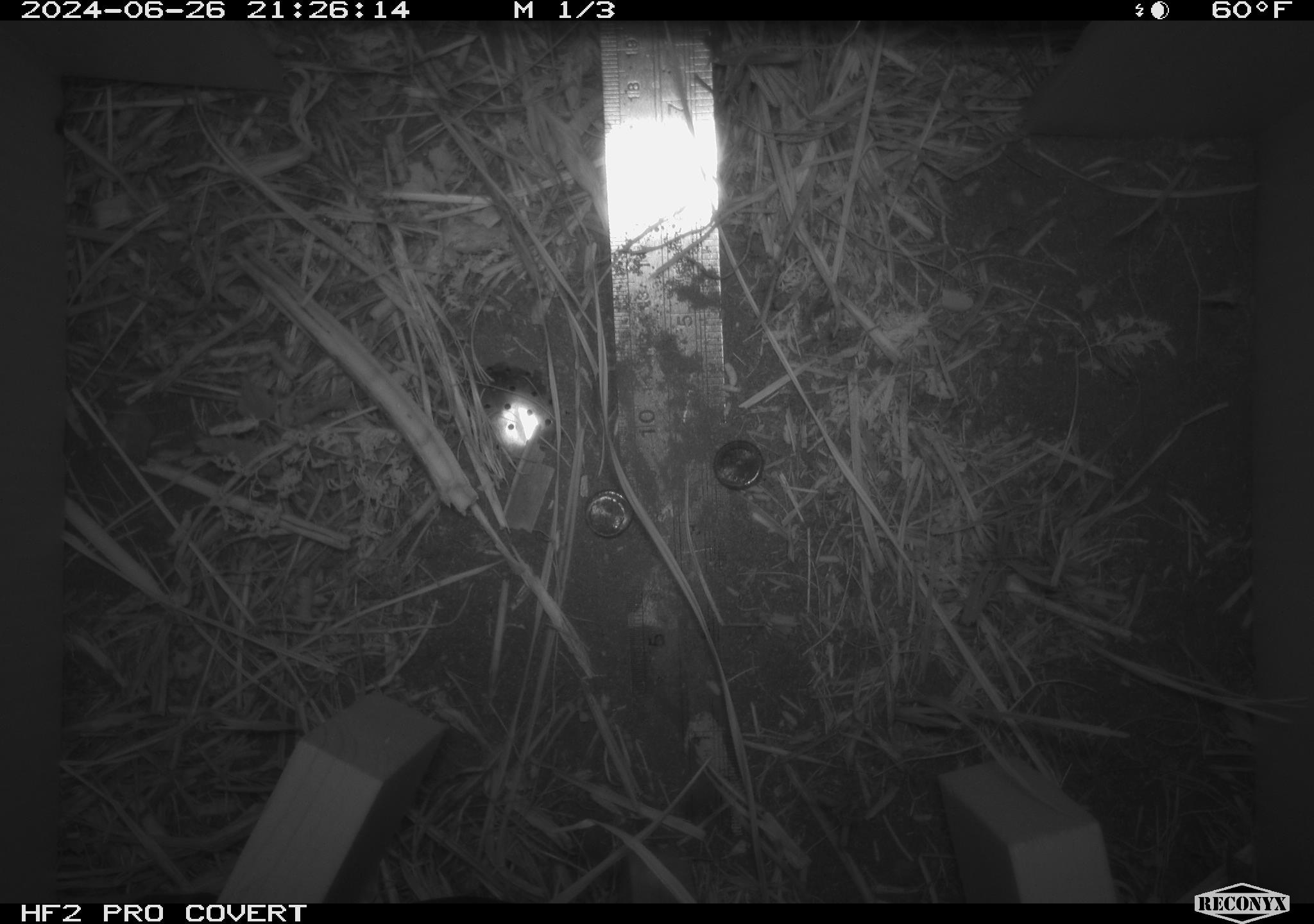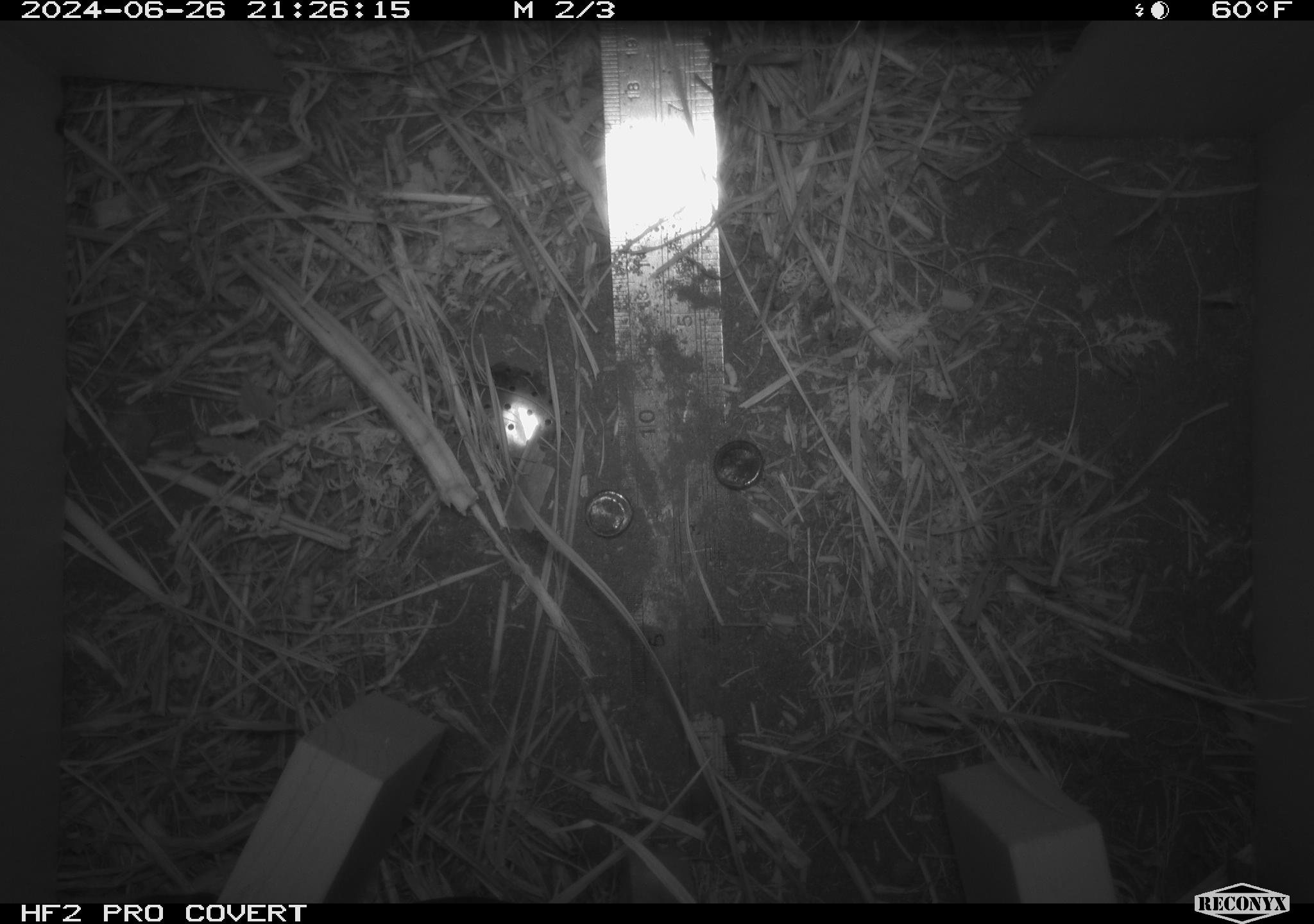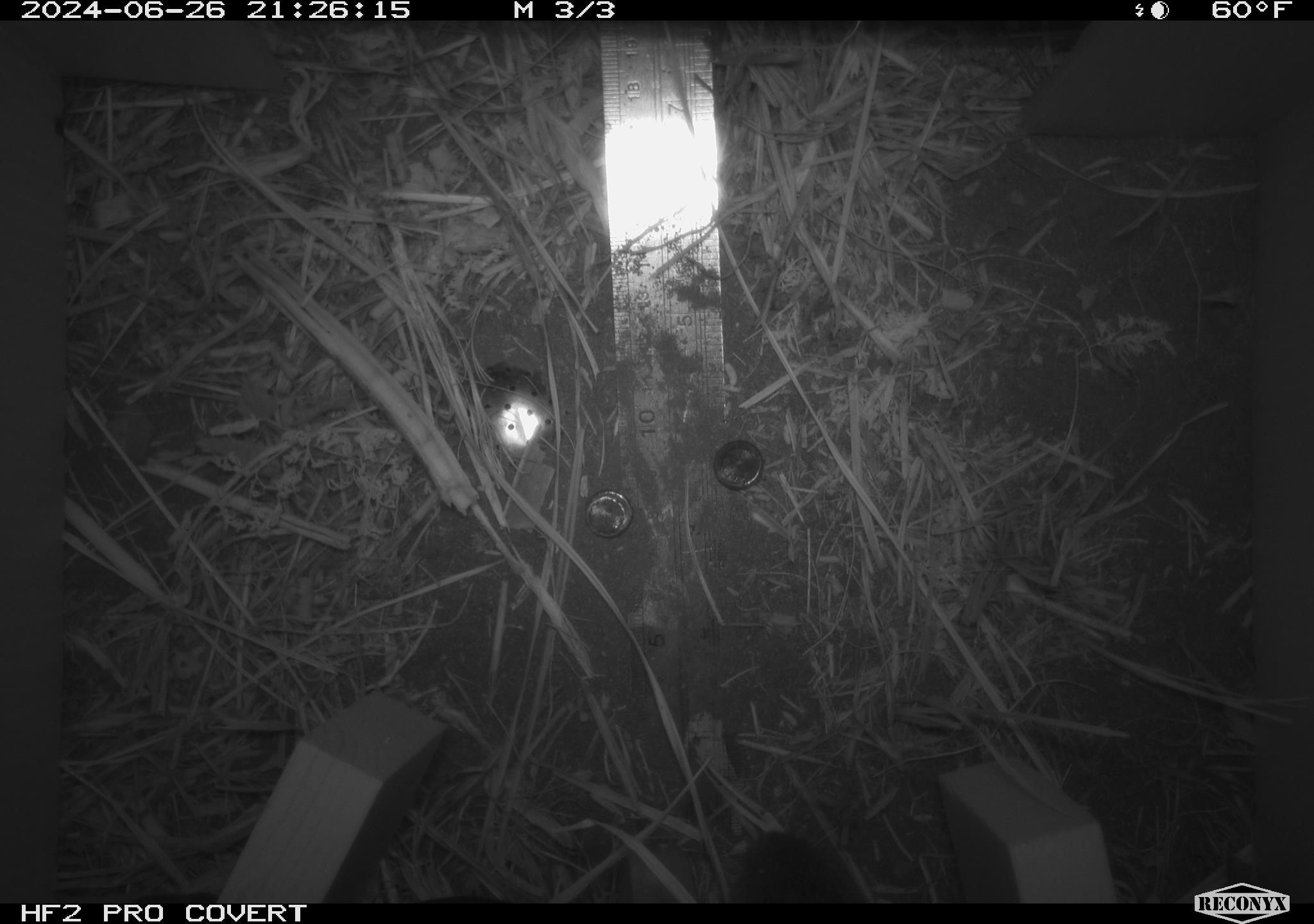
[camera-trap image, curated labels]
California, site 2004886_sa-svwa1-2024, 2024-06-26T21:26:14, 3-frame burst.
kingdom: Animalia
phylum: Chordata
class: Mammalia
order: Rodentia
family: Cricetidae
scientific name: Arvicolinae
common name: voles, lemmings, and muskrats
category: arvicolinae subfamily